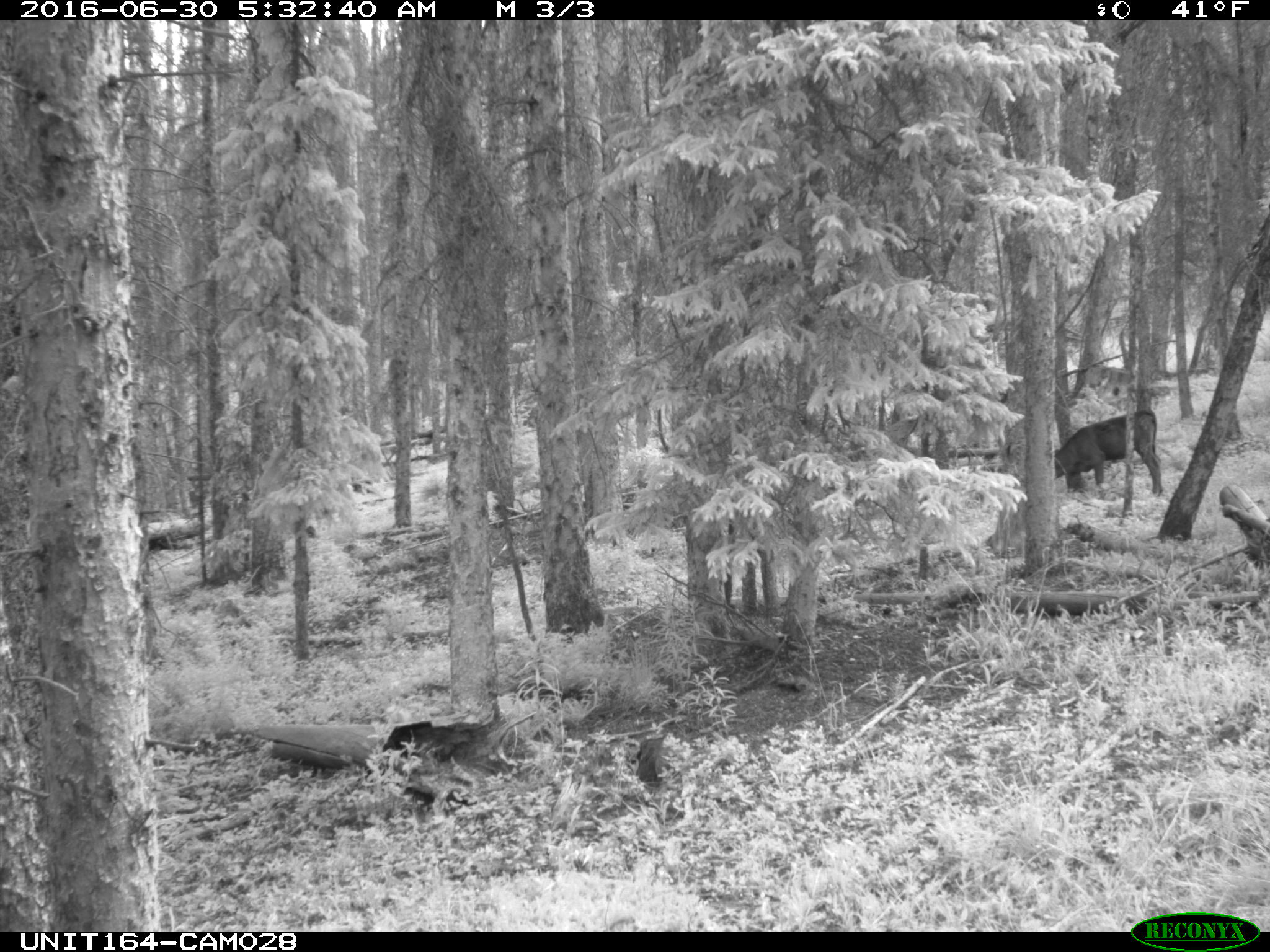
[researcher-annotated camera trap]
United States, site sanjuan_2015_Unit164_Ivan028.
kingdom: Animalia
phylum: Chordata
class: Mammalia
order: Artiodactyla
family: Bovidae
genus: Bos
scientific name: Bos taurus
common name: domestic cow